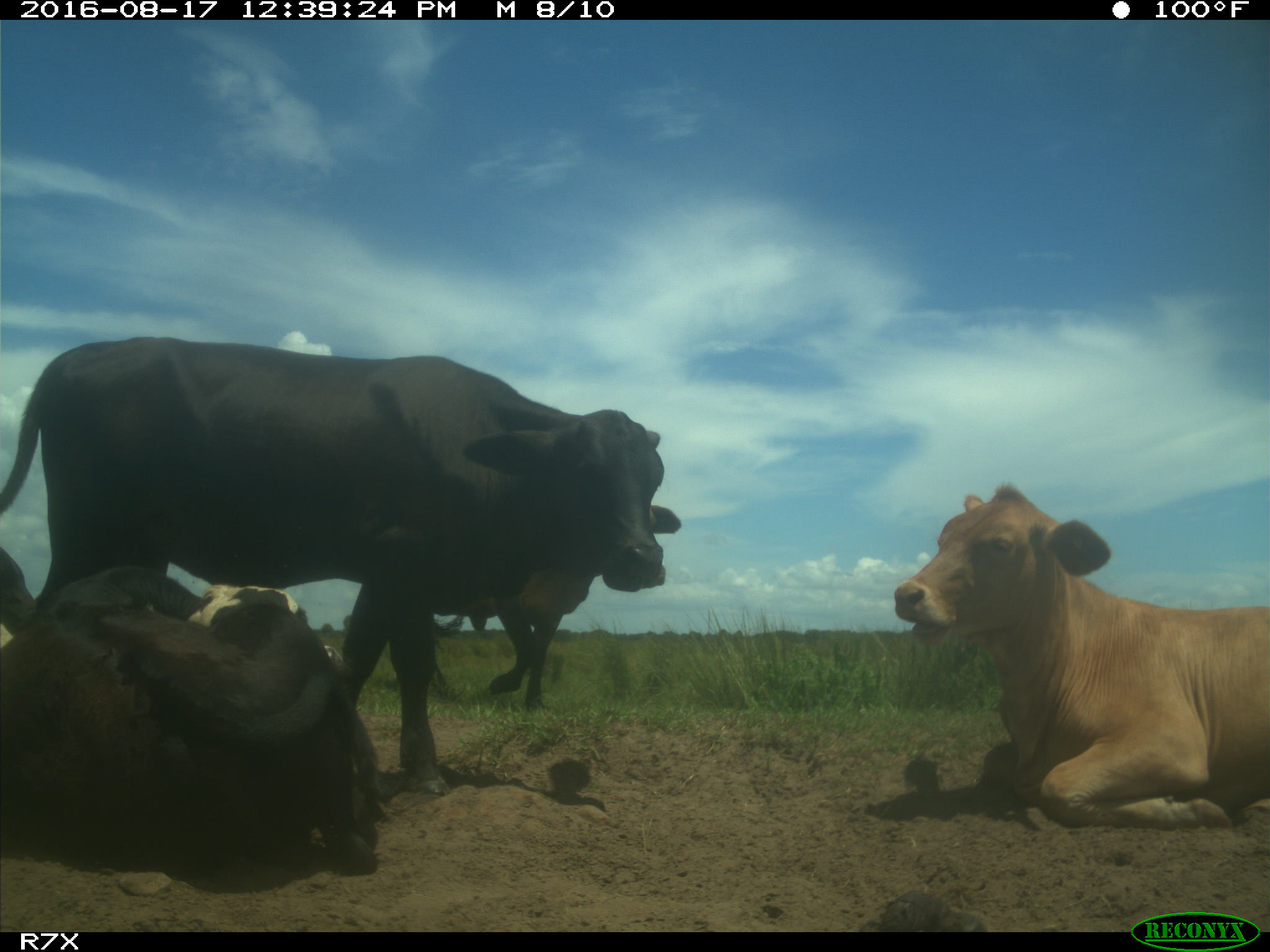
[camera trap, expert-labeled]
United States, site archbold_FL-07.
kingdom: Animalia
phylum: Chordata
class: Mammalia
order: Artiodactyla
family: Bovidae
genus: Bos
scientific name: Bos taurus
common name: domestic cow